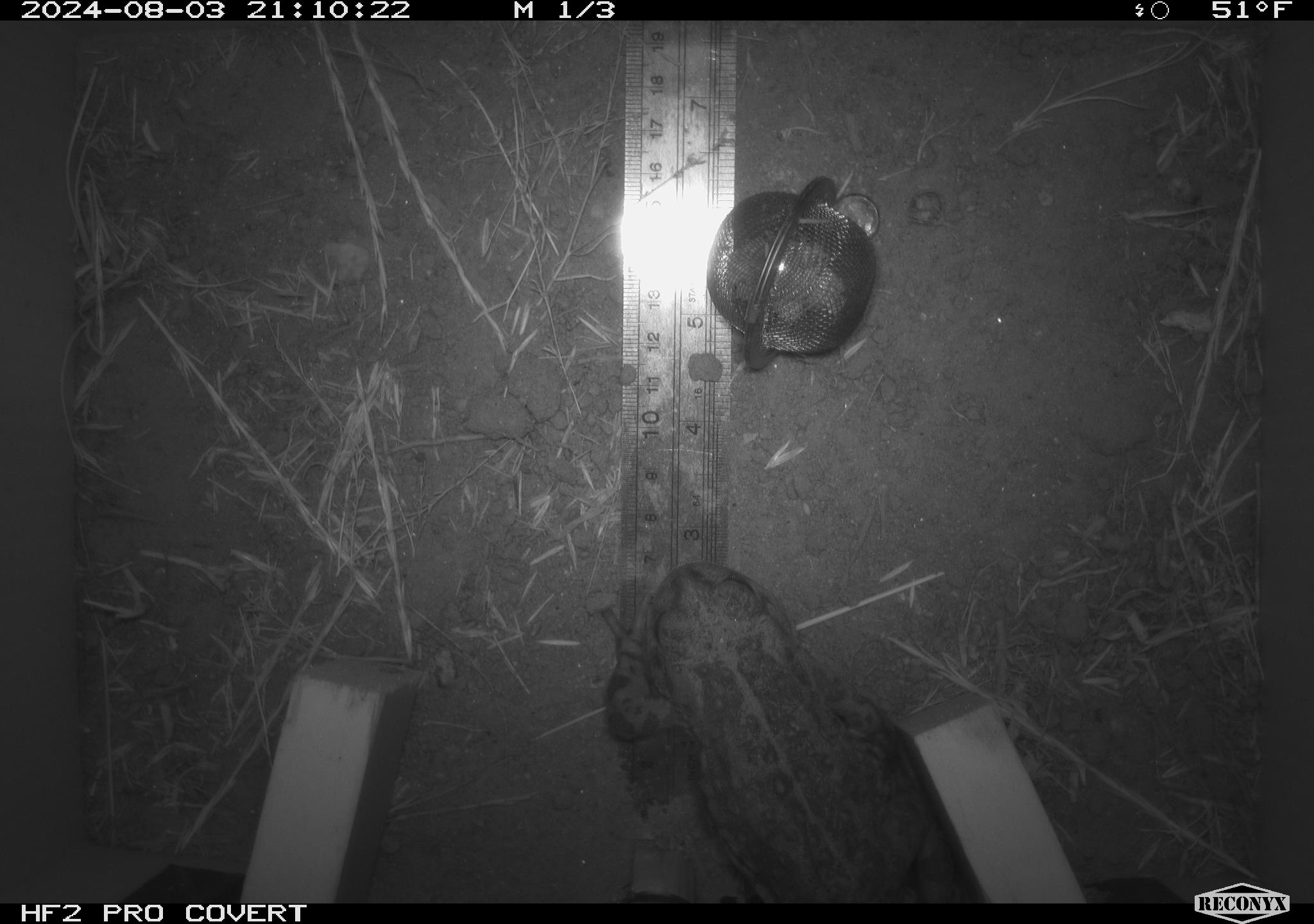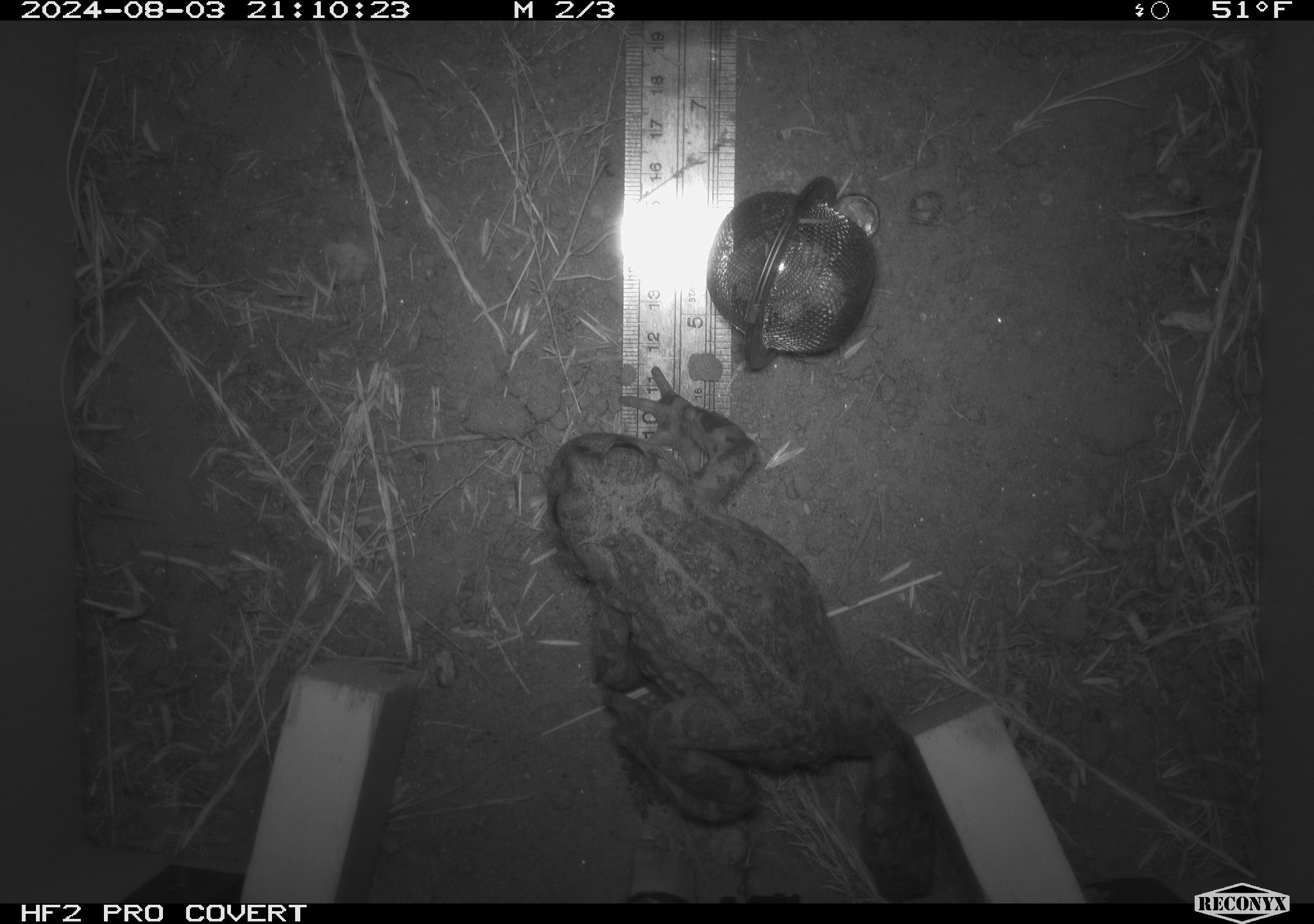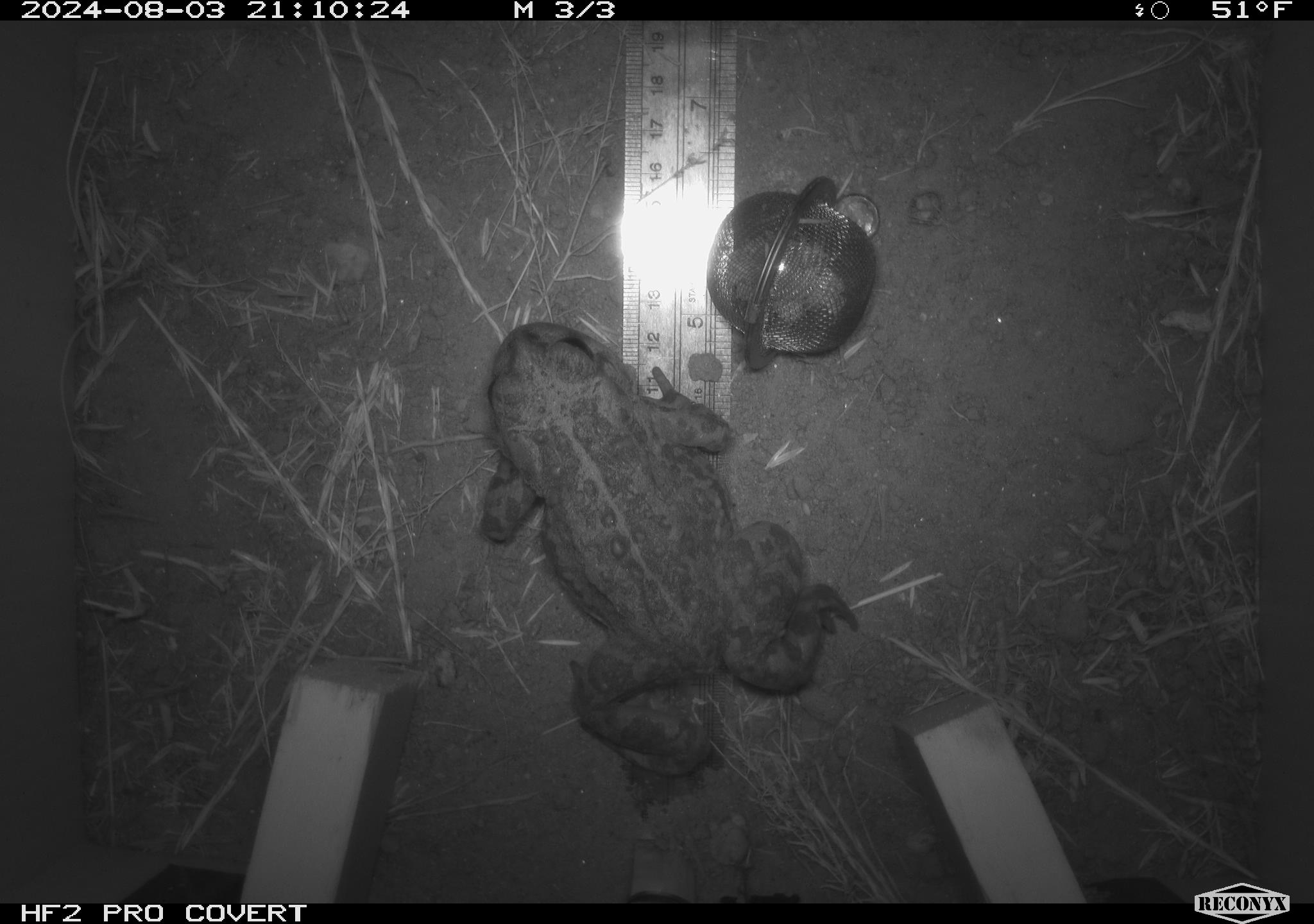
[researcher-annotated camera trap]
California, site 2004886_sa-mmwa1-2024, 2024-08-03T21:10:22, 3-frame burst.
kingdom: Animalia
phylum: Chordata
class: Amphibia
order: Anura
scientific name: Anura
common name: frogs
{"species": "frogs (Anura)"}